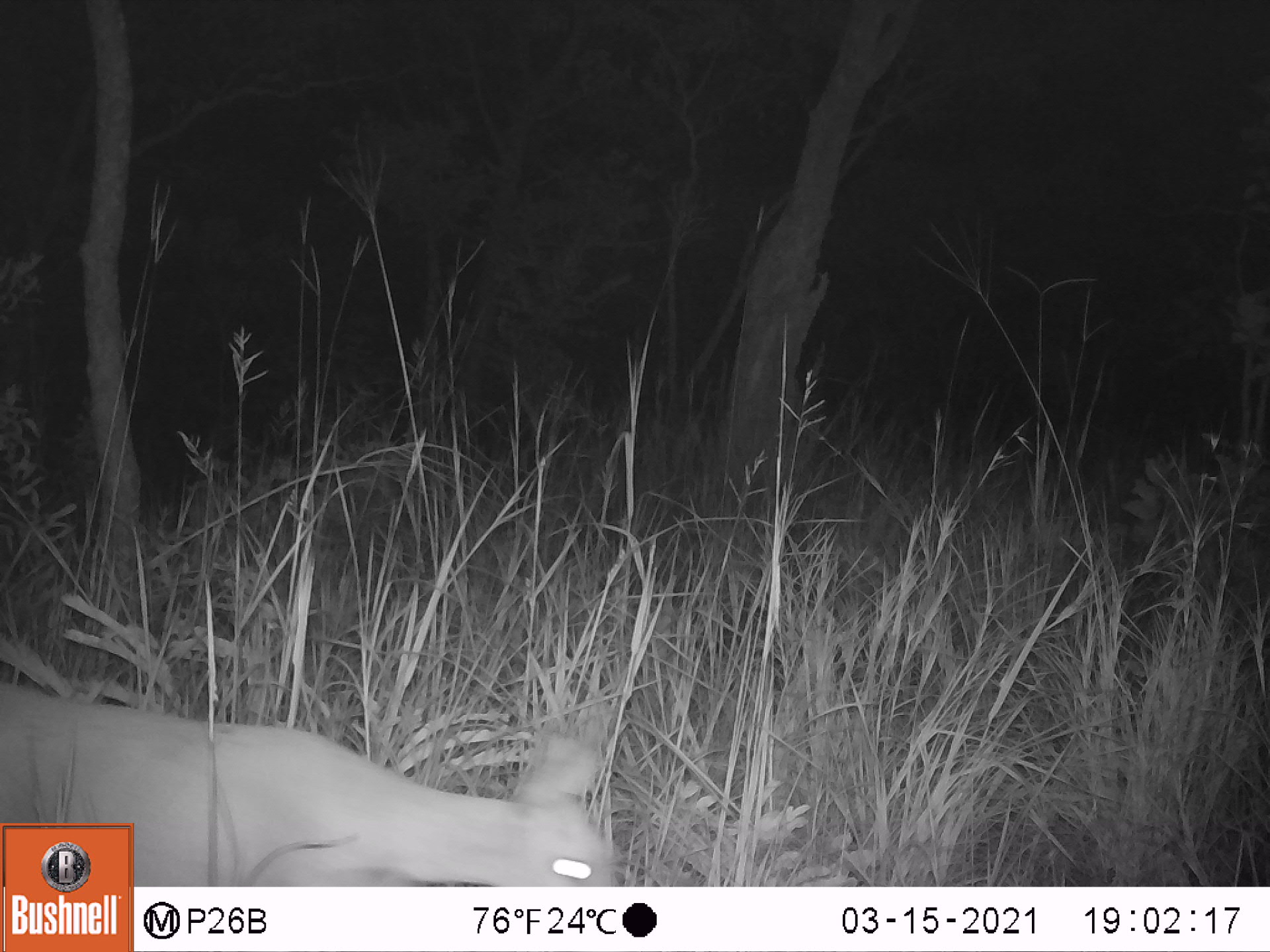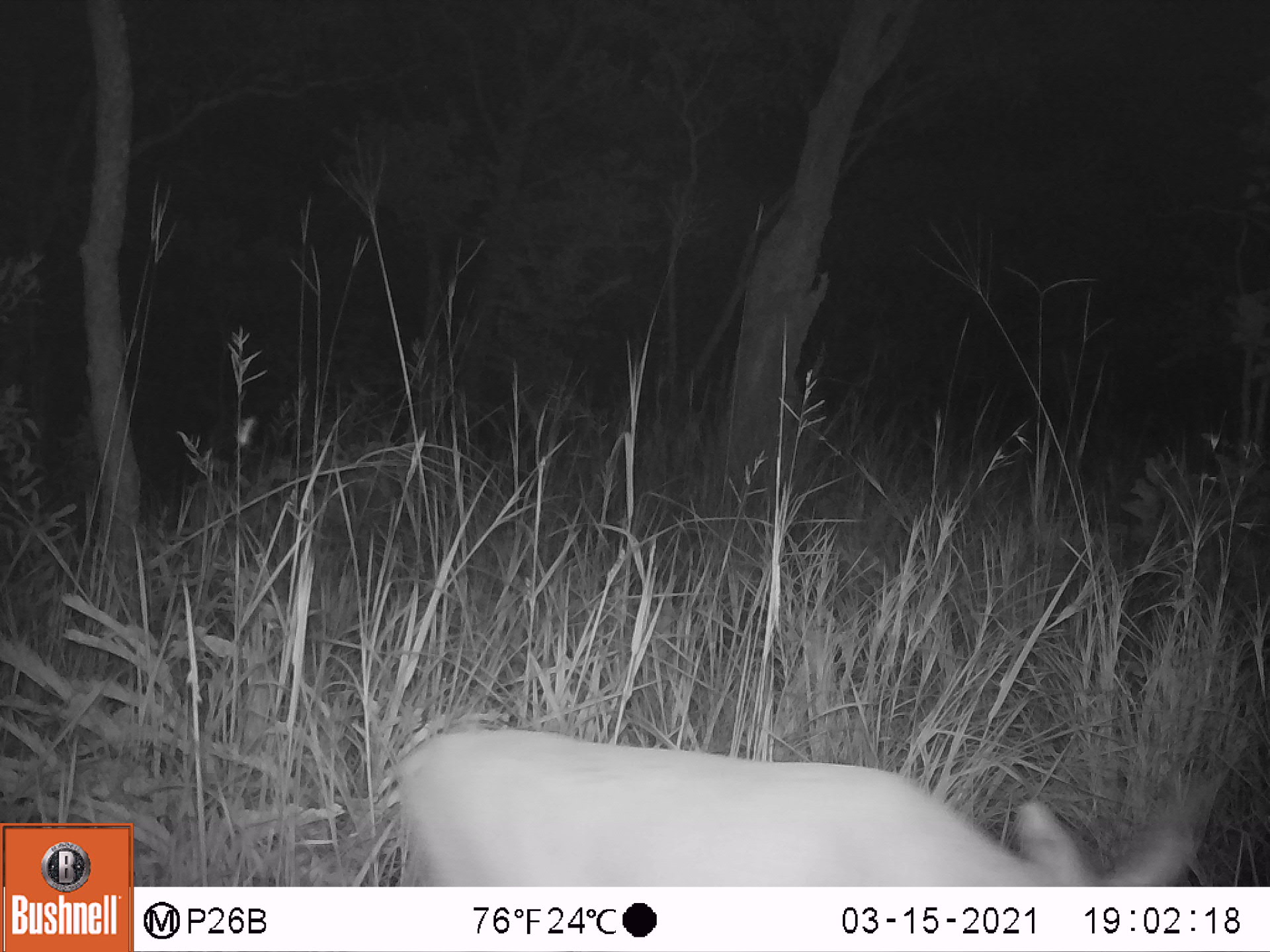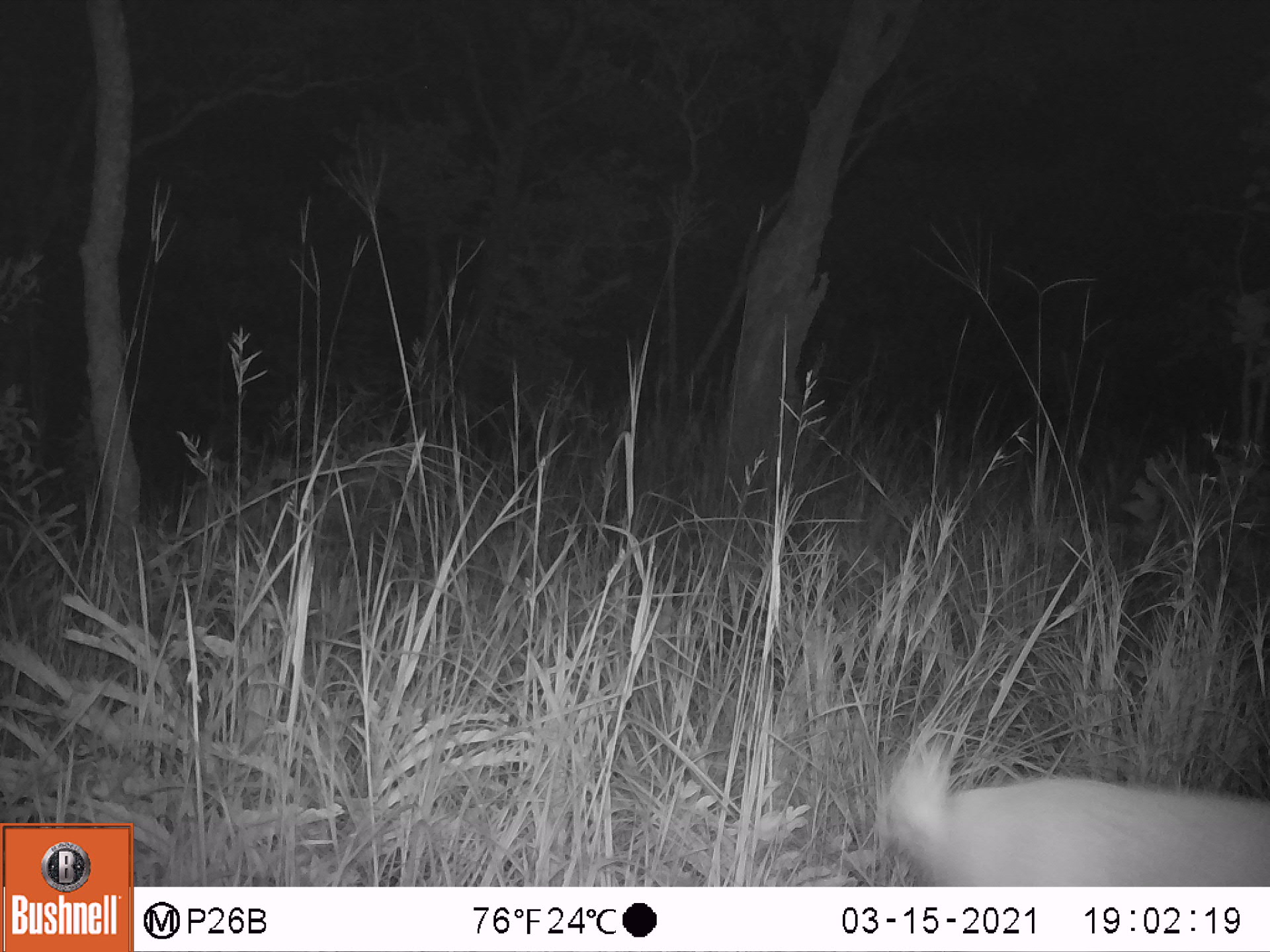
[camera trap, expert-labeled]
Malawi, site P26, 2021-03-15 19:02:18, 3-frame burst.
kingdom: Animalia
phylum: Chordata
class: Mammalia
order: Artiodactyla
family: Bovidae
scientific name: Antilopinae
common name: small antelope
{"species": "small antelope (Antilopinae)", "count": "1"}